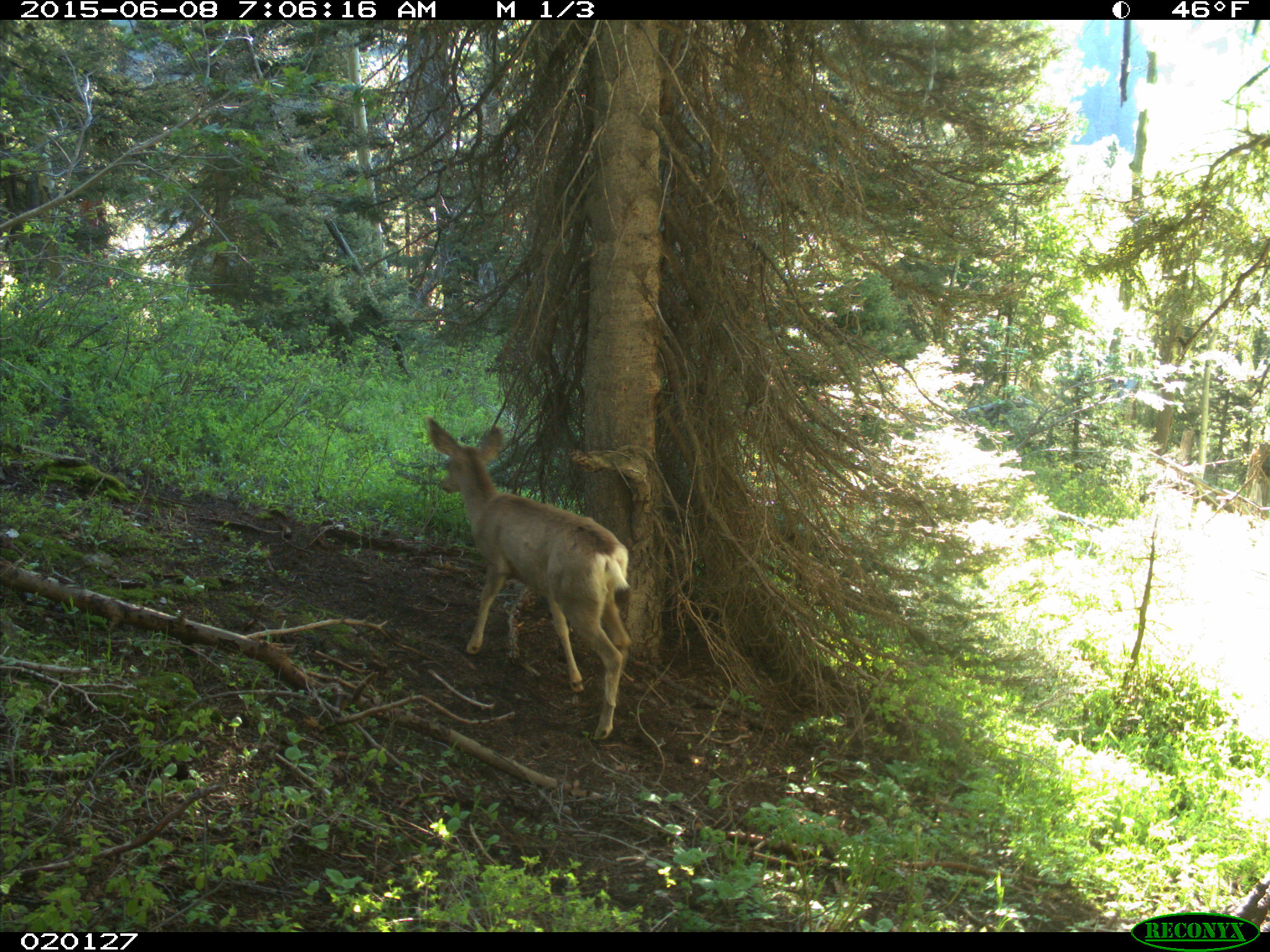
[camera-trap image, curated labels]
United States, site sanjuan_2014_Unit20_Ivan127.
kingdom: Animalia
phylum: Chordata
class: Mammalia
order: Artiodactyla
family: Cervidae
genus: Odocoileus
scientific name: Odocoileus hemionus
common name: mule deer